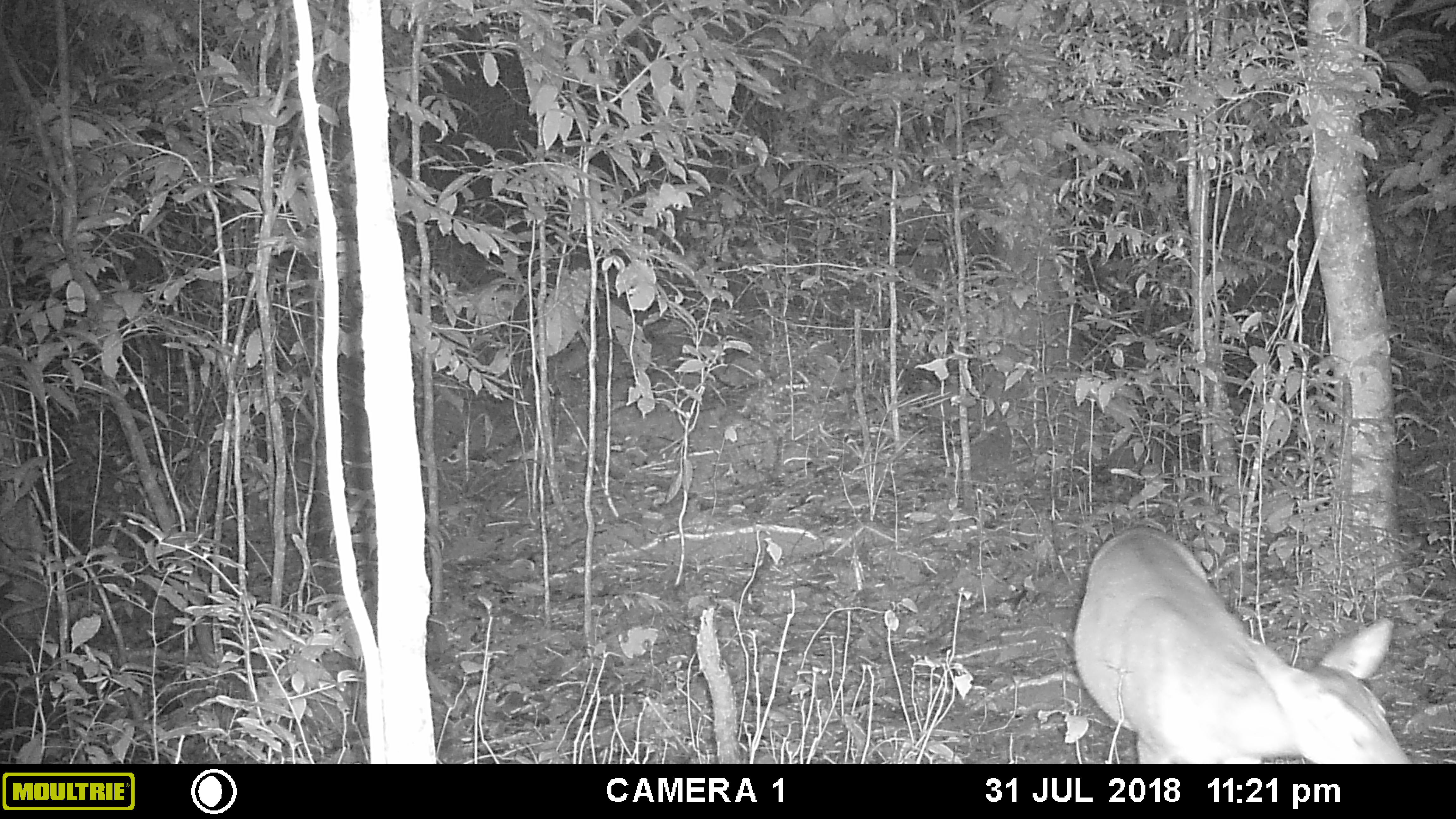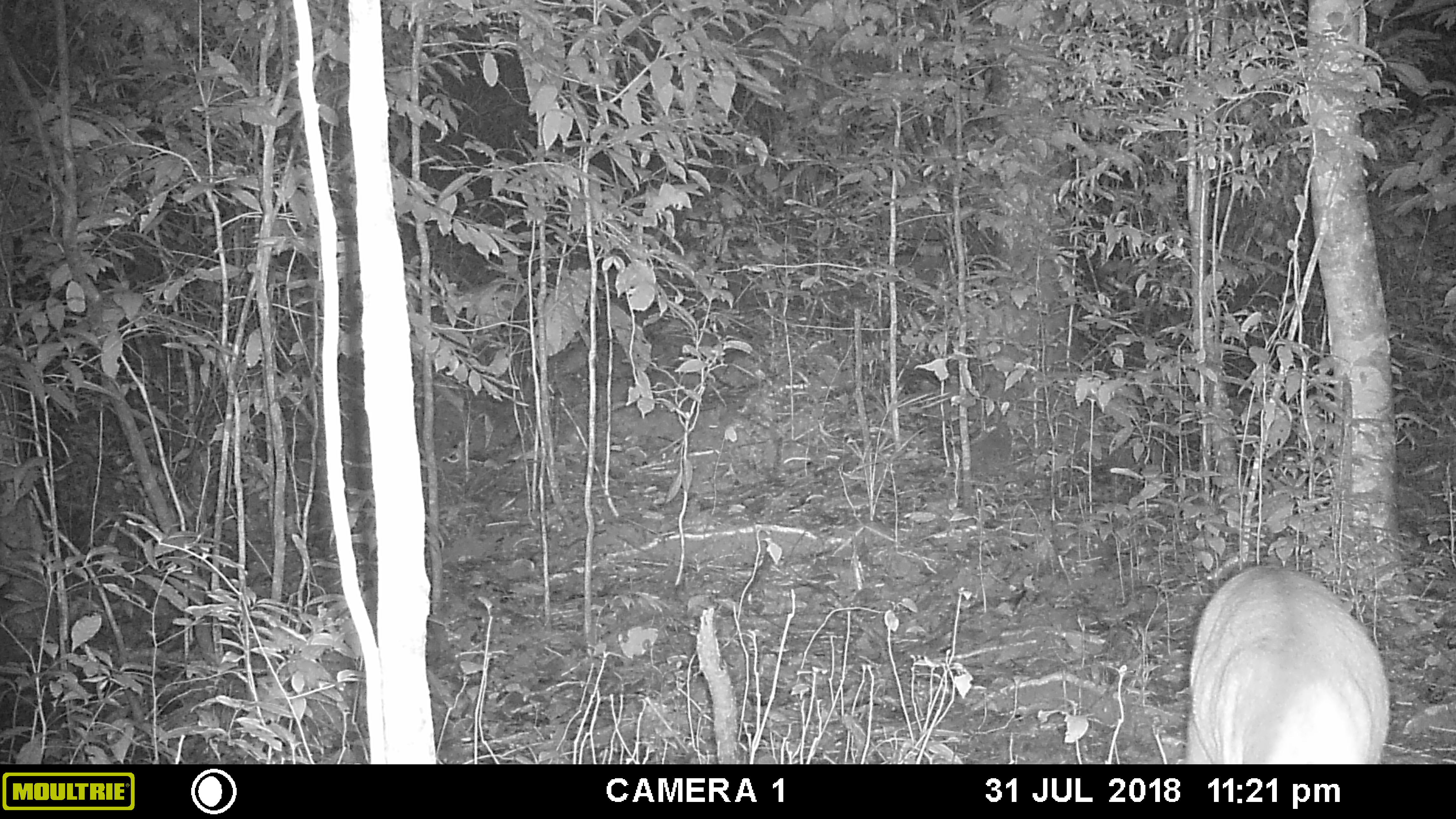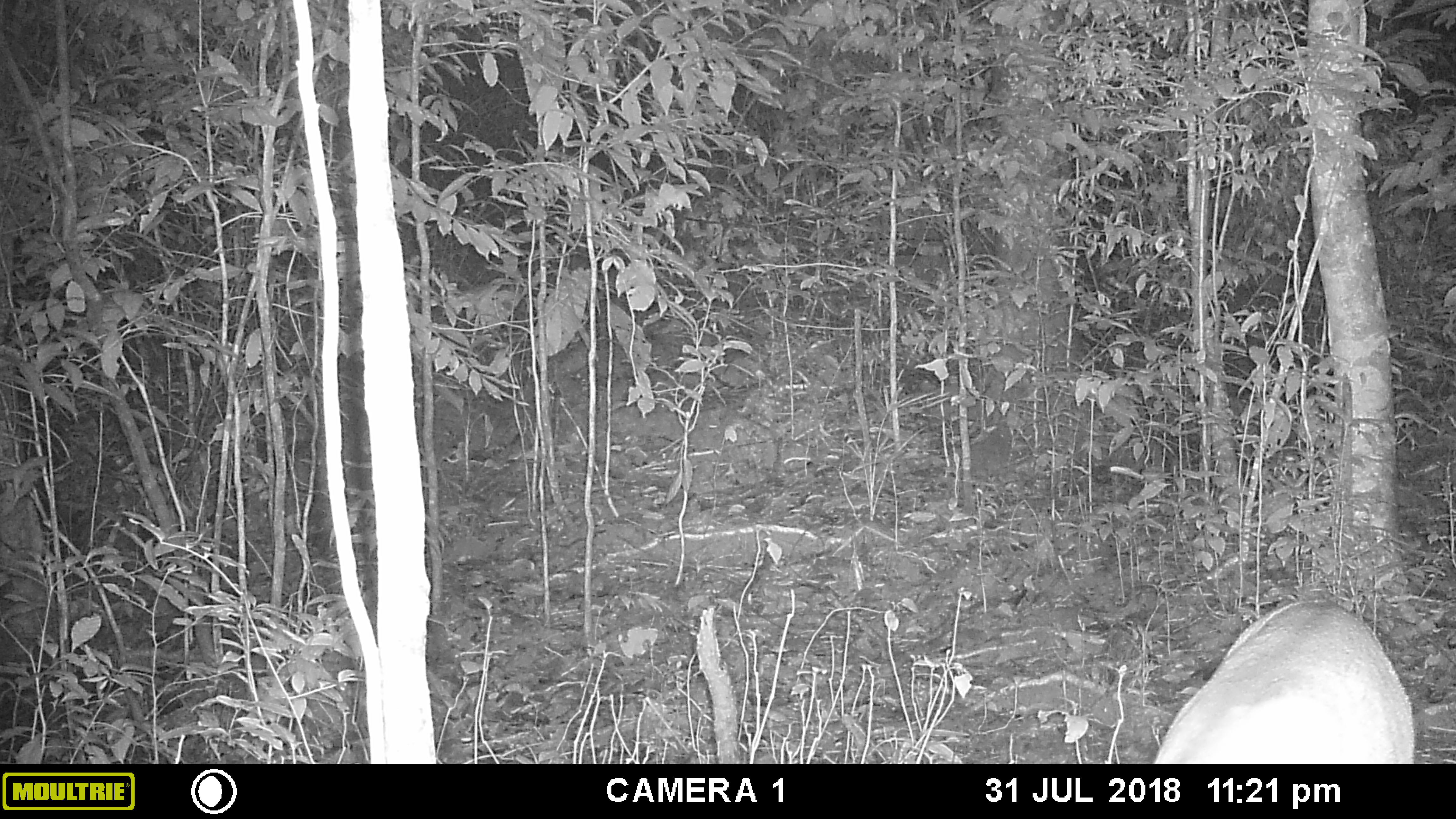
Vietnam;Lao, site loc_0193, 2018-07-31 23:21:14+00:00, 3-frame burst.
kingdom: Animalia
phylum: Chordata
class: Mammalia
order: Artiodactyla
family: Cervidae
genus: Muntiacus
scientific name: Muntiacus vuquangensis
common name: large-antlered muntjac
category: large antlered muntjac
Large antlered muntjac (large-antlered muntjac) (Muntiacus vuquangensis). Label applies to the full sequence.